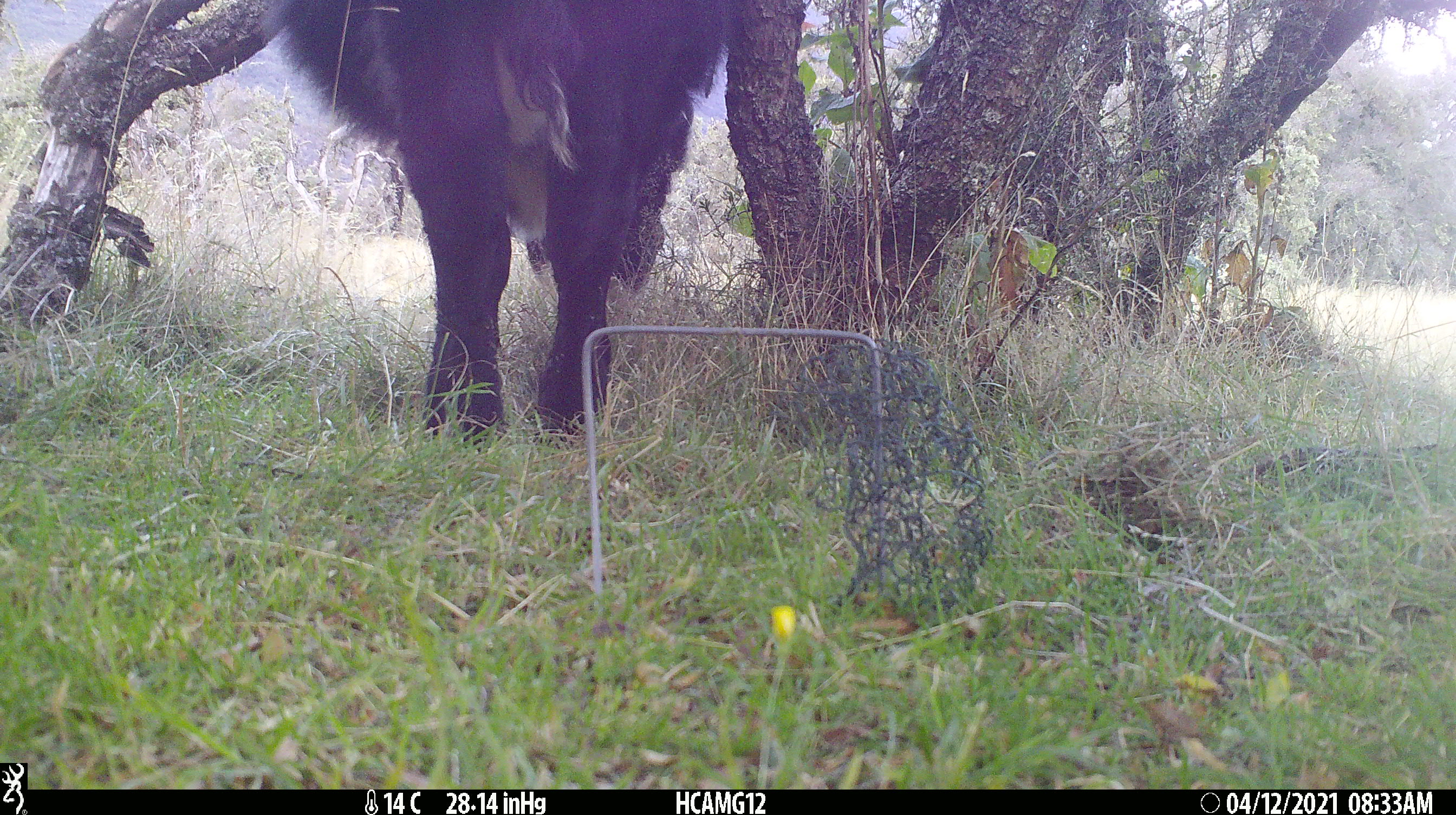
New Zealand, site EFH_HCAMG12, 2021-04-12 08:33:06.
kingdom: Animalia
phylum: Chordata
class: Mammalia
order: Artiodactyla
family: Bovidae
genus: Bos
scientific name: Bos taurus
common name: domestic cow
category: cow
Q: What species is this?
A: Cow (domestic cow) (Bos taurus).